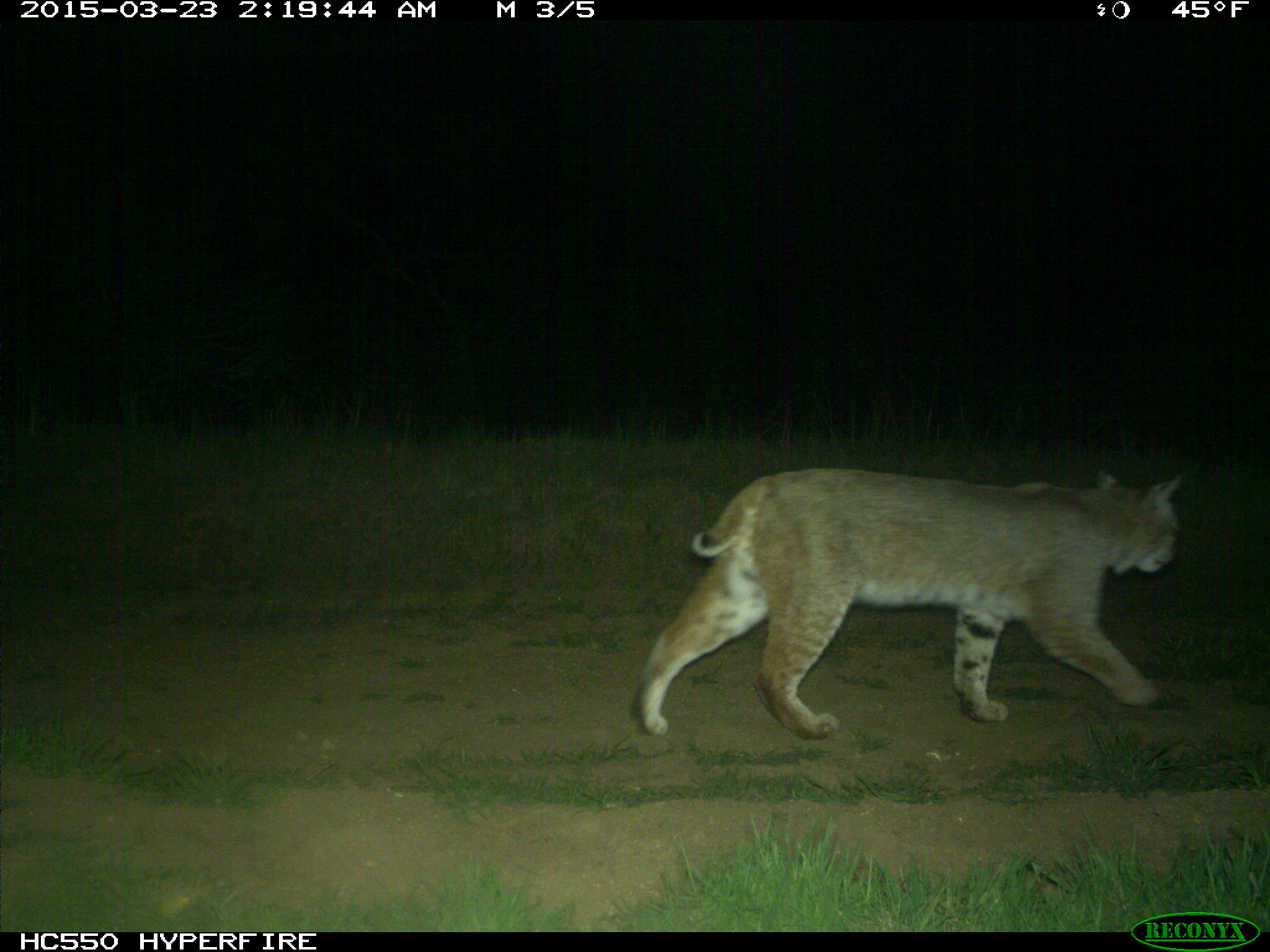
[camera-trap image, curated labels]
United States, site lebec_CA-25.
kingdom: Animalia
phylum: Chordata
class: Mammalia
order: Carnivora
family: Felidae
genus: Lynx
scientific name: Lynx rufus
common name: bobcat